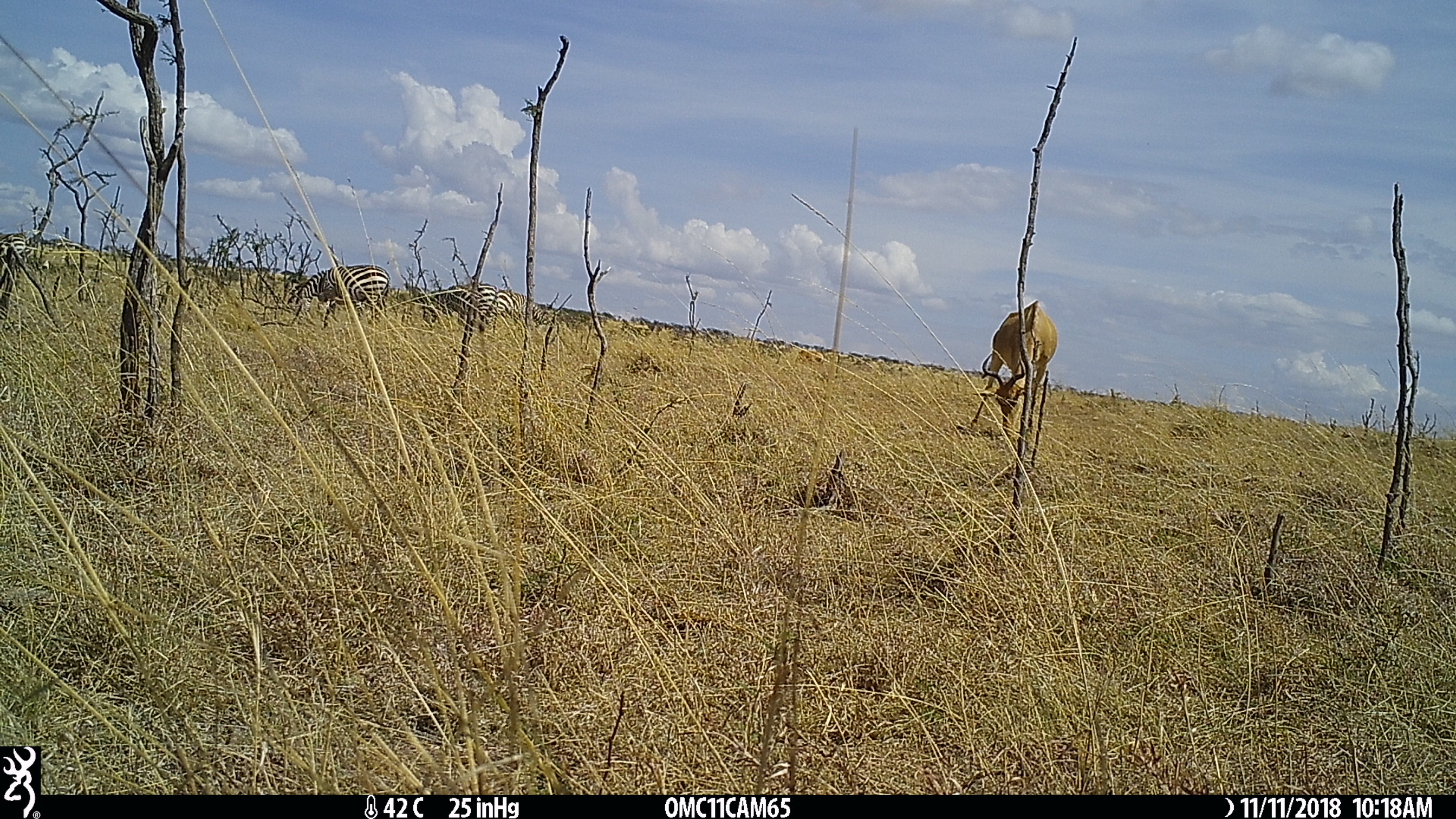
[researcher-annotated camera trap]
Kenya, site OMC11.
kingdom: Animalia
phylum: Chordata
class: Mammalia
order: Perissodactyla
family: Equidae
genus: Equus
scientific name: Equus quagga burchellii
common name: burchell's zebra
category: zebra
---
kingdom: Animalia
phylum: Chordata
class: Mammalia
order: Artiodactyla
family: Bovidae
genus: Alcelaphus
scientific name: Alcelaphus buselaphus cokii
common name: coke's hartebeest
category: hartebeest cokes